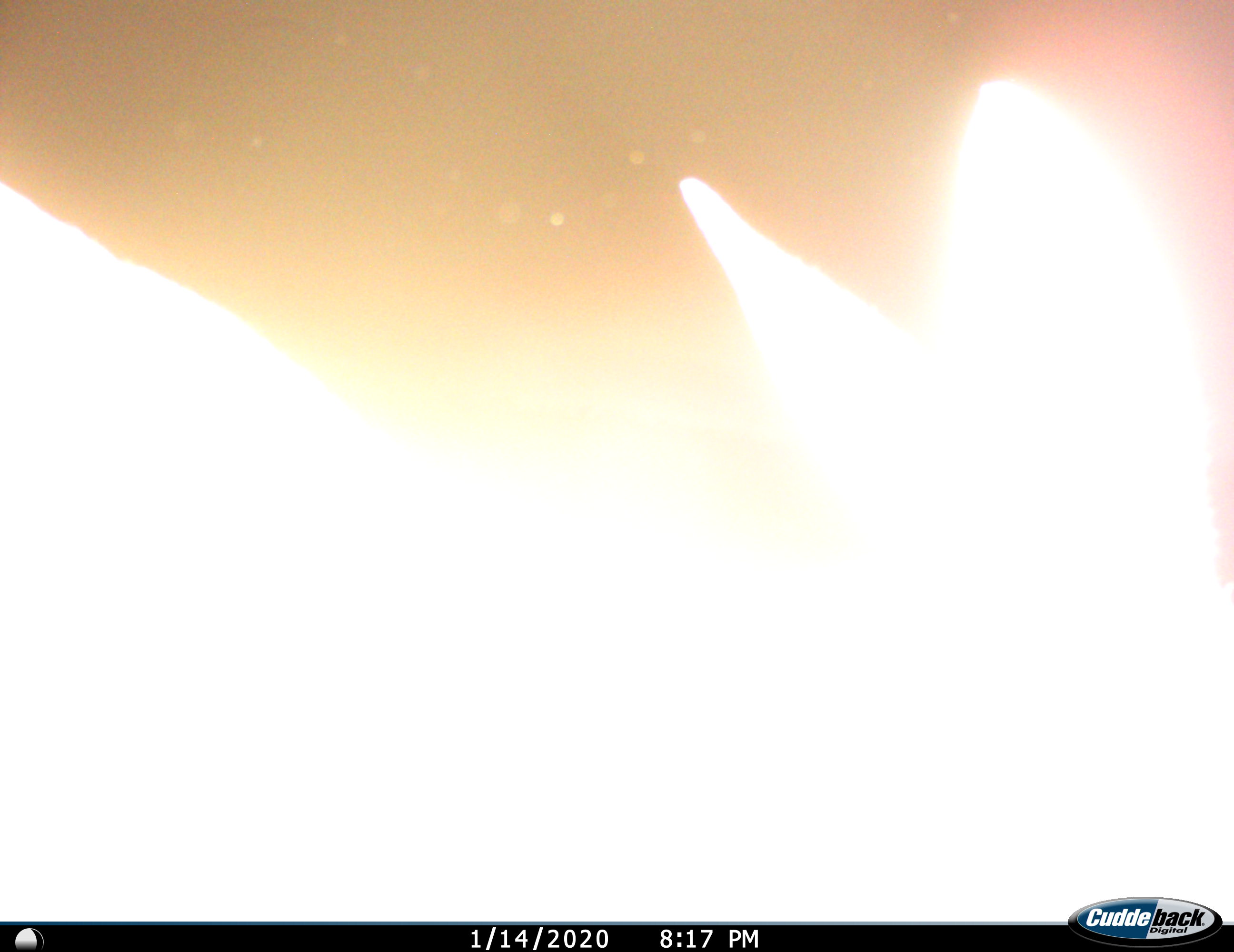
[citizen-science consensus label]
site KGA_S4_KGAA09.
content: unidentified animal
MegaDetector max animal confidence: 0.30